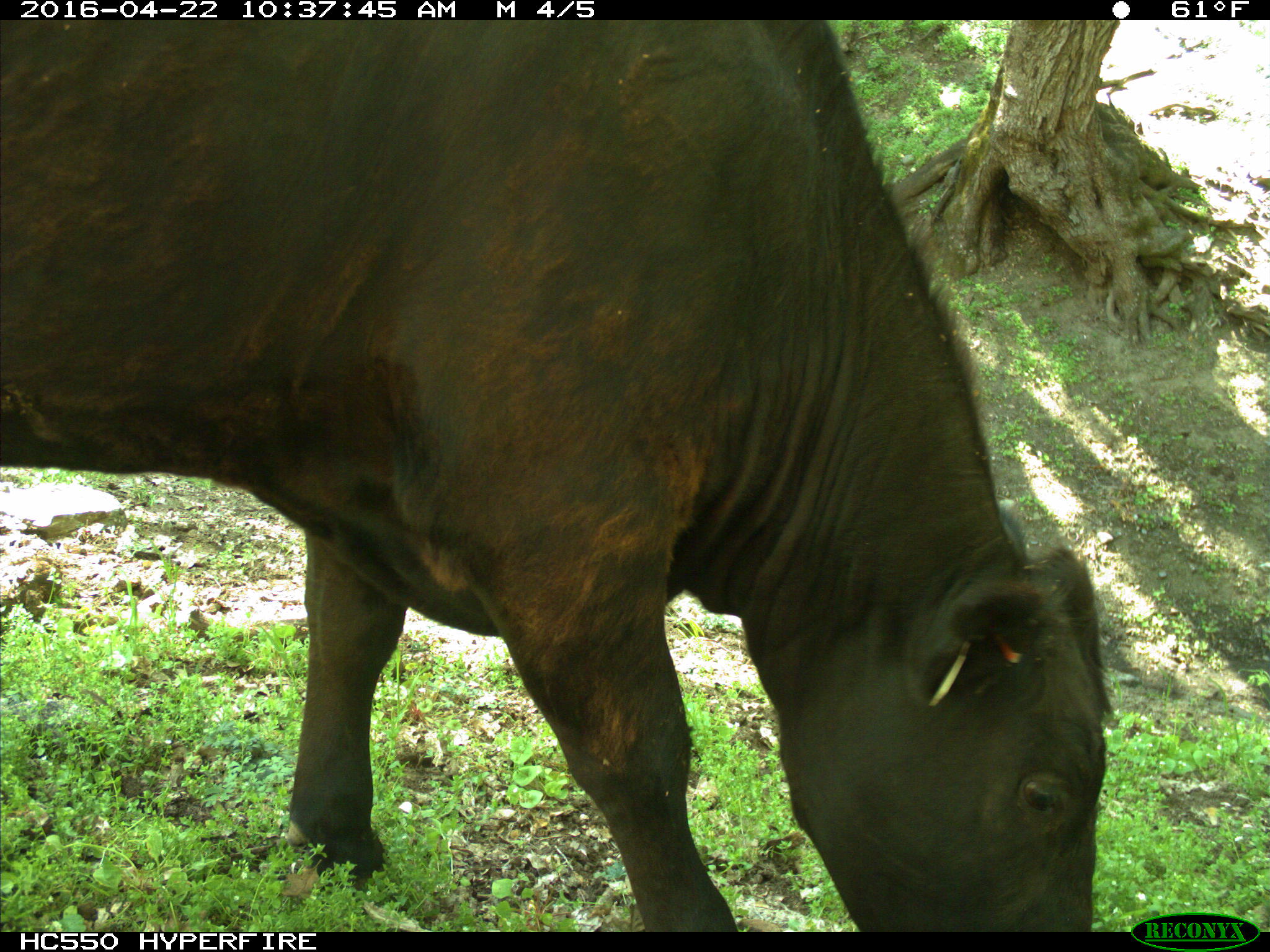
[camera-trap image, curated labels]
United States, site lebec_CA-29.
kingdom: Animalia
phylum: Chordata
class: Mammalia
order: Artiodactyla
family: Bovidae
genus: Bos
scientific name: Bos taurus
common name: domestic cow